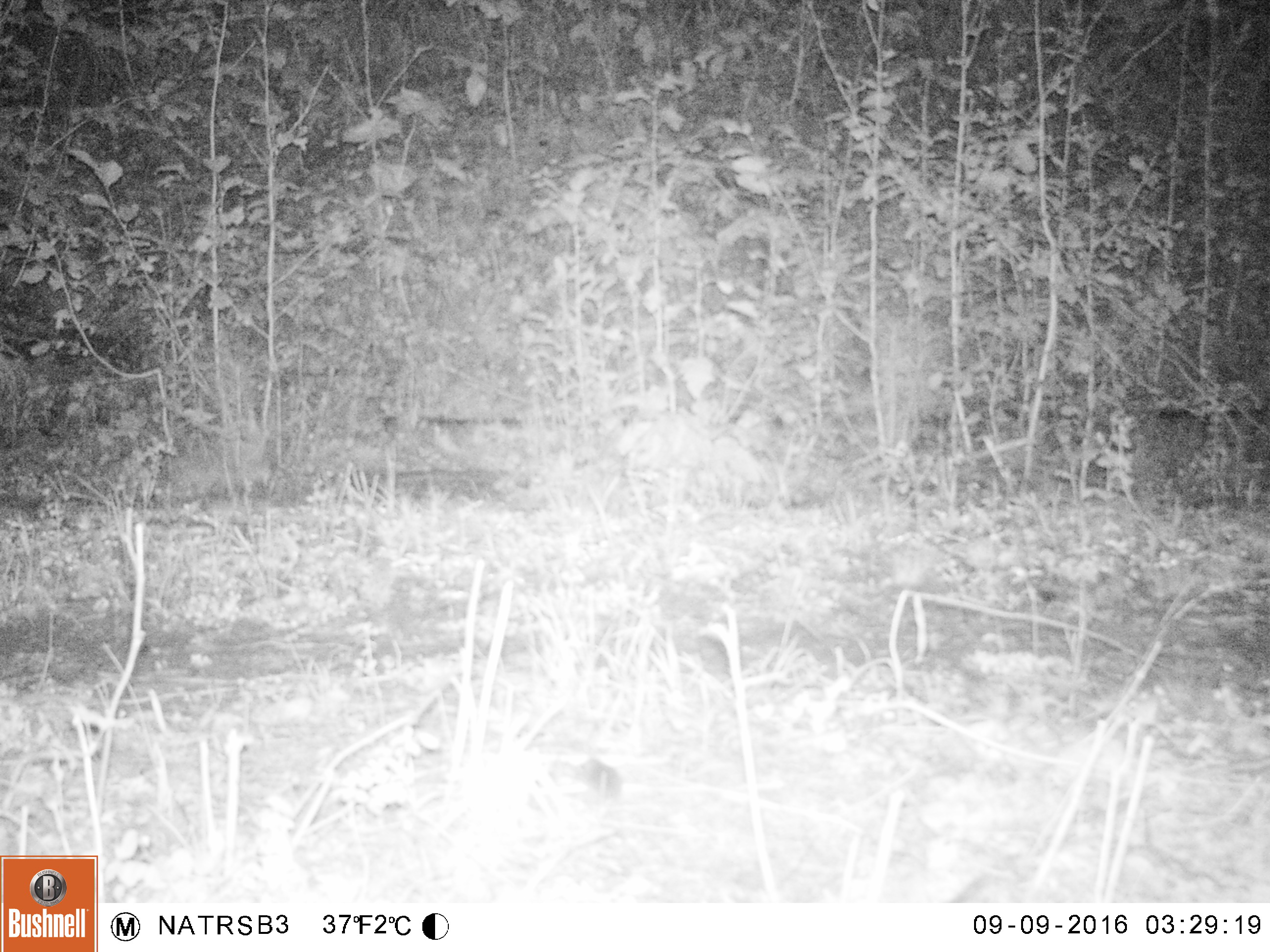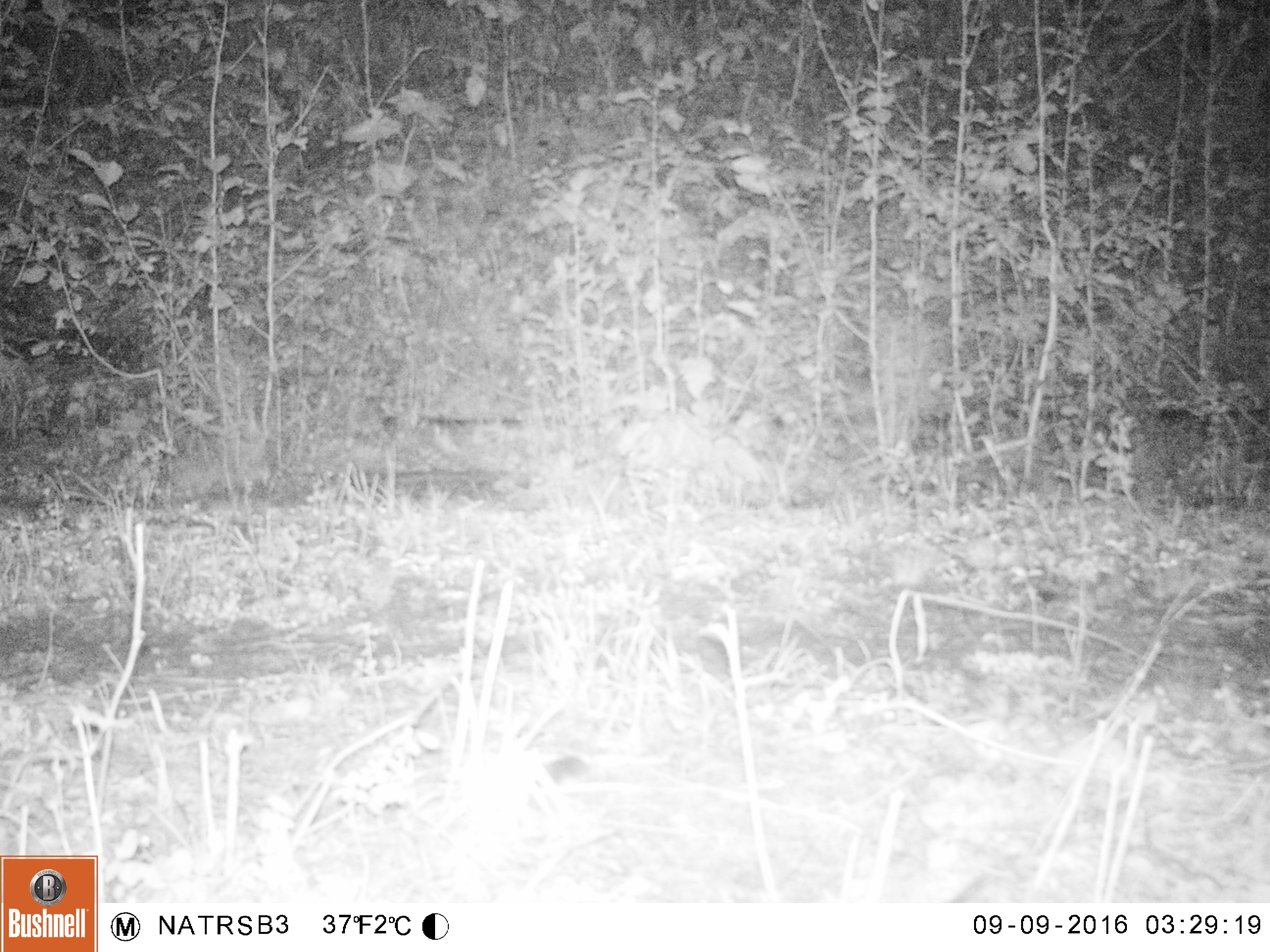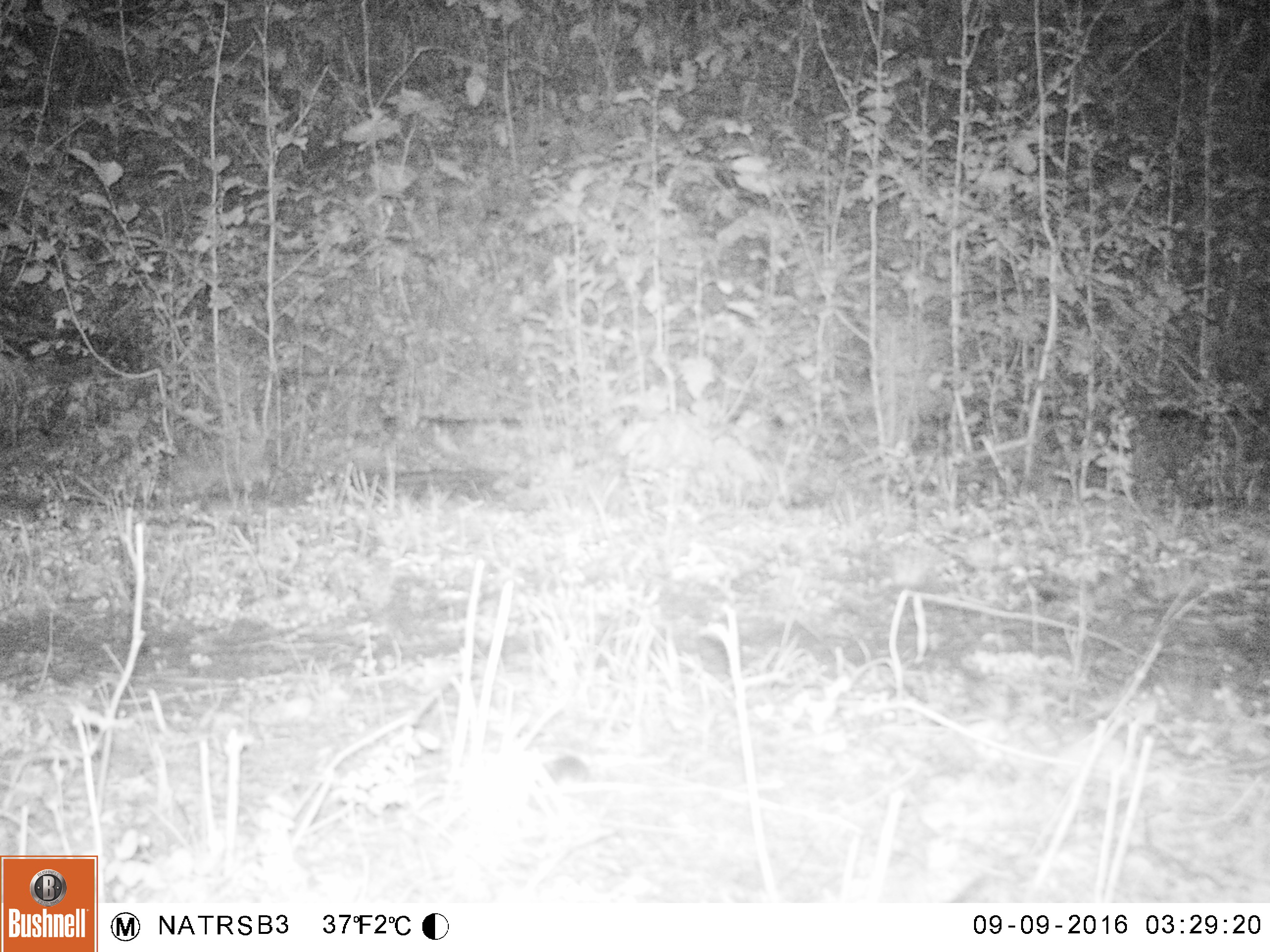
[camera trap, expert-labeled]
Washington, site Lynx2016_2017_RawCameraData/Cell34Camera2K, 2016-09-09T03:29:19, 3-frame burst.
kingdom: Animalia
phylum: Chordata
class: Mammalia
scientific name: Mammalia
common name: small mammal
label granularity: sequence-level